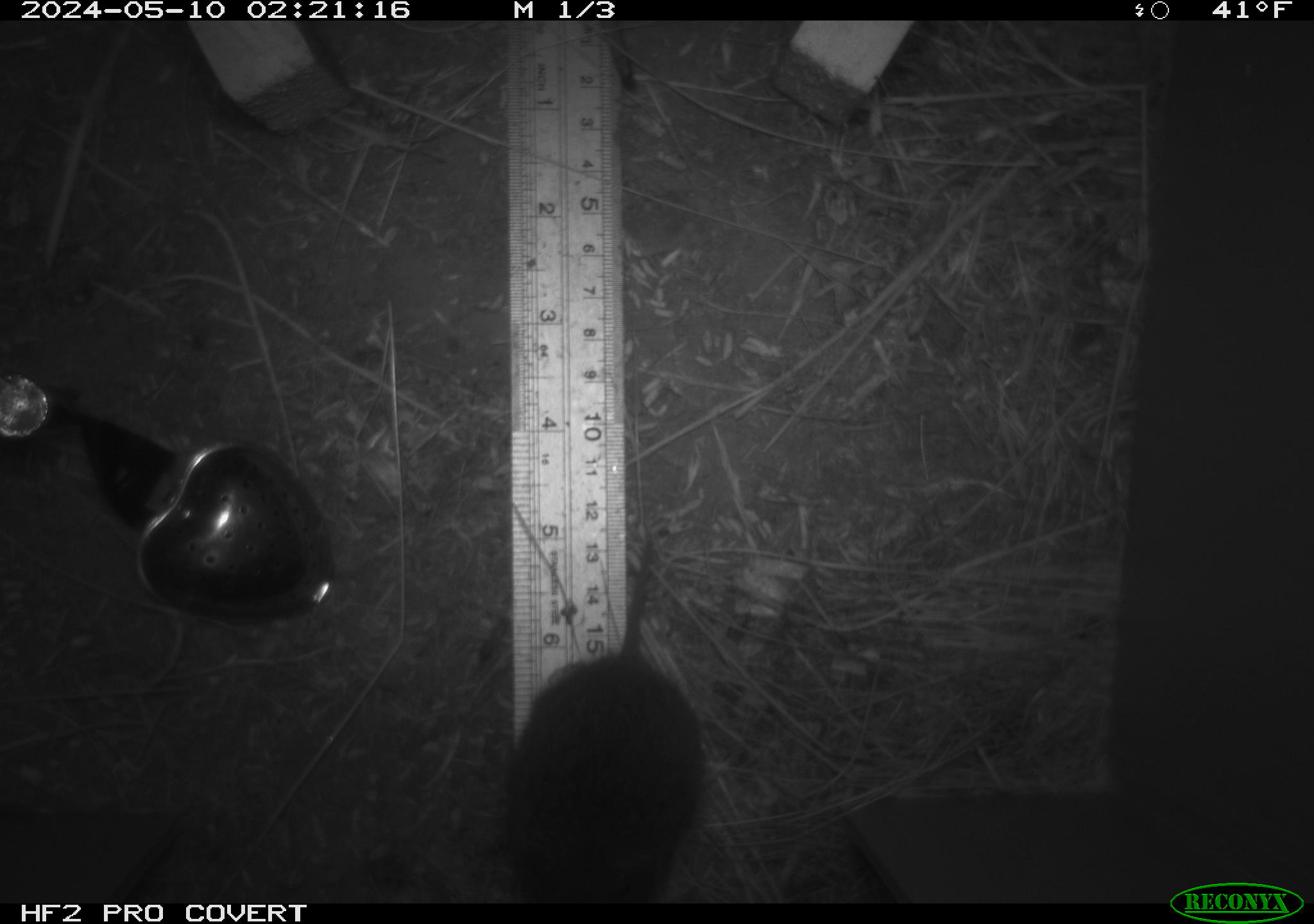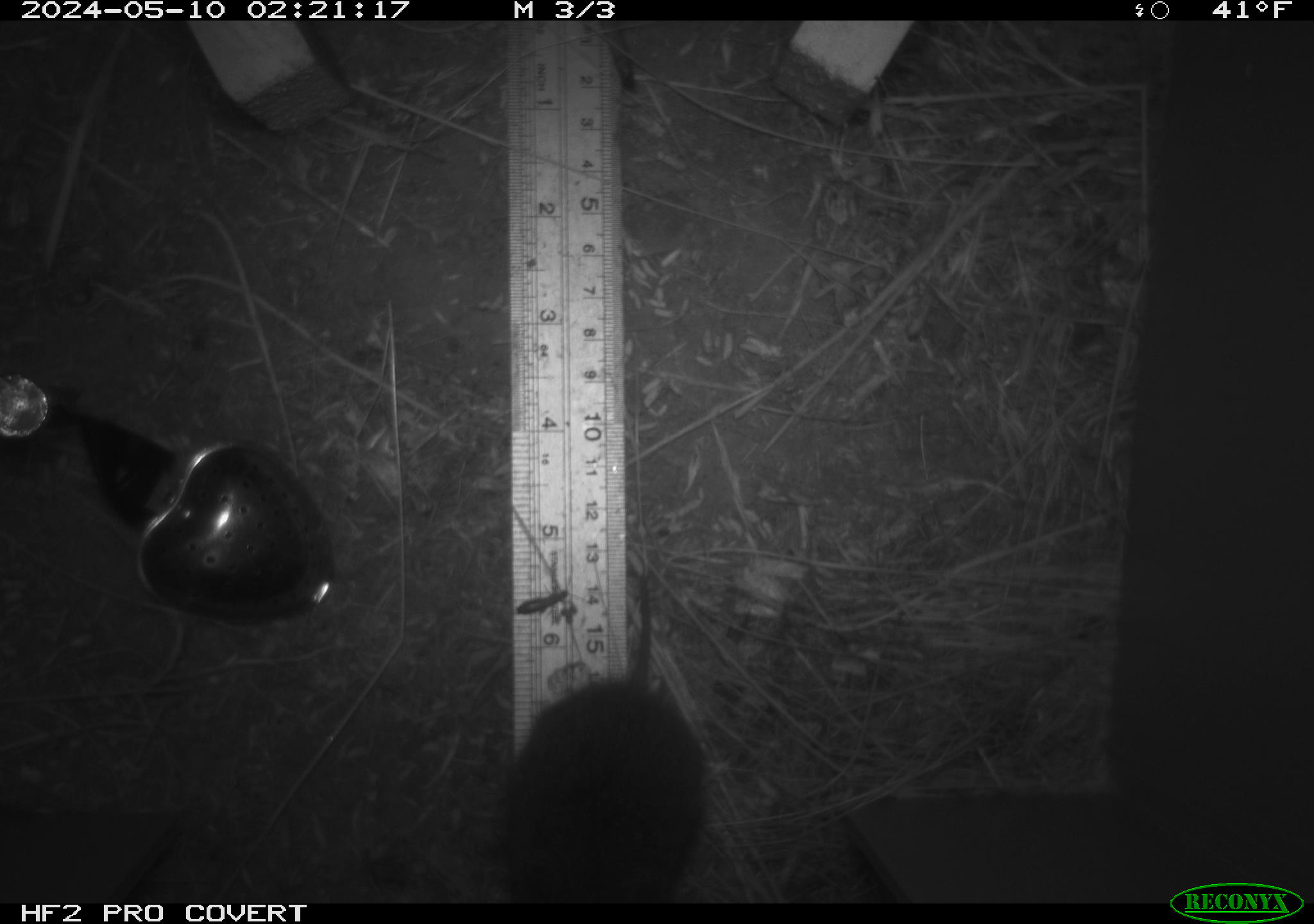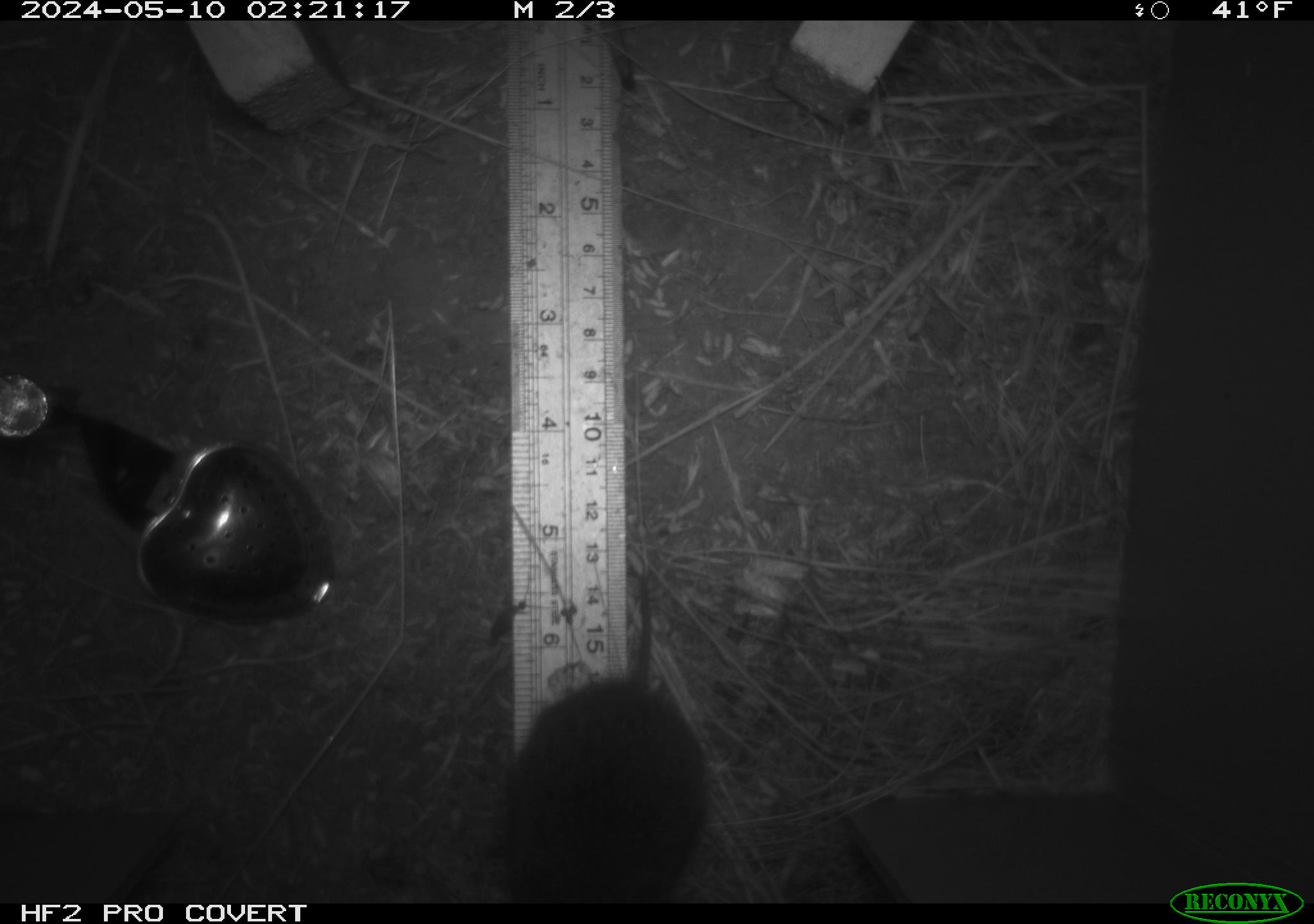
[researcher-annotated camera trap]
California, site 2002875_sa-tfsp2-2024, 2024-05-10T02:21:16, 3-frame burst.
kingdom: Animalia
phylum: Chordata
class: Mammalia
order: Rodentia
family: Cricetidae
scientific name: Arvicolinae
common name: voles, lemmings, and muskrats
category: arvicolinae subfamily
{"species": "arvicolinae subfamily (voles, lemmings, and muskrats) (Arvicolinae)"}